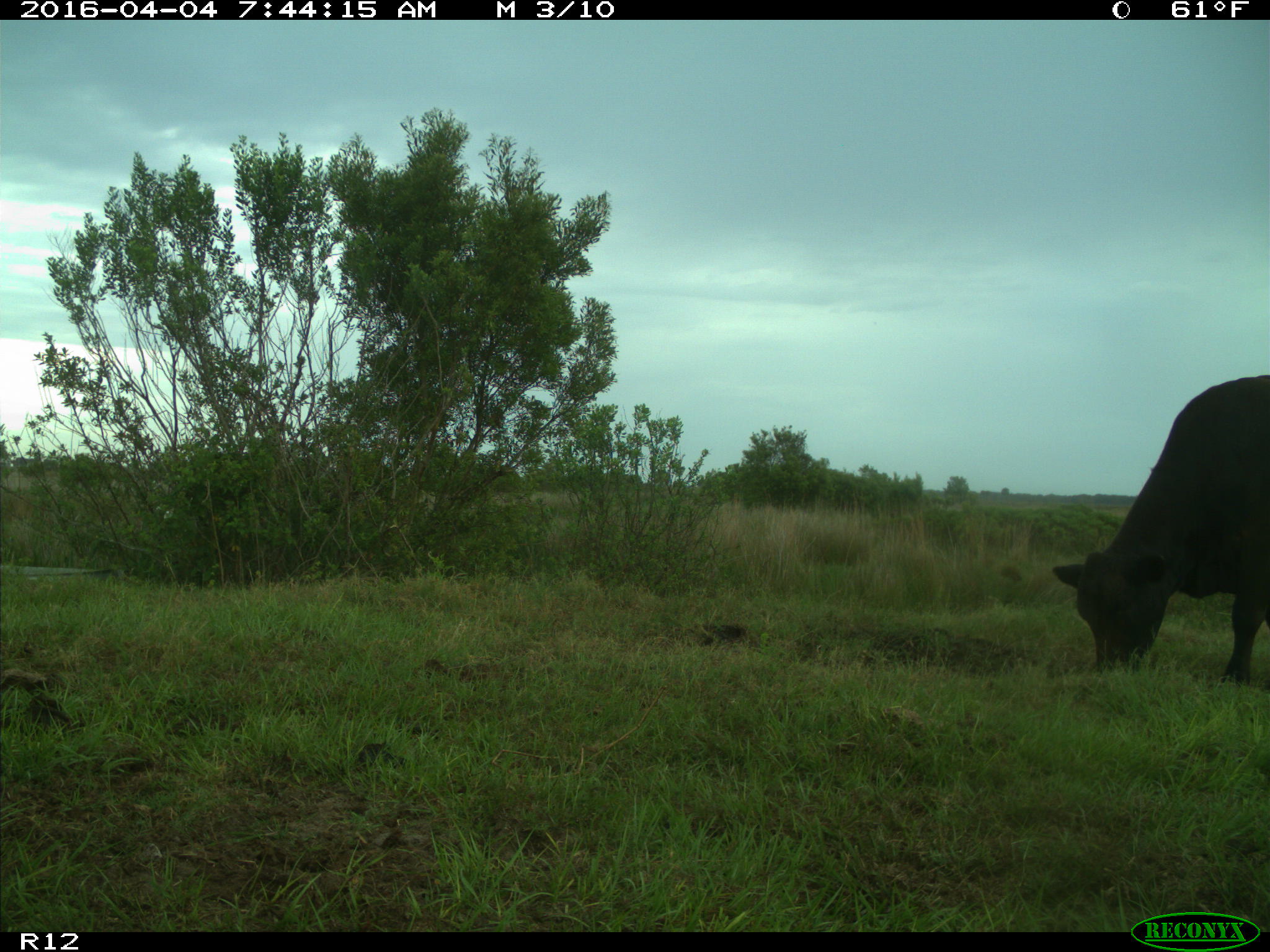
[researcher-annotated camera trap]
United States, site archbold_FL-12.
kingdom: Animalia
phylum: Chordata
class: Mammalia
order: Artiodactyla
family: Bovidae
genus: Bos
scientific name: Bos taurus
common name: domestic cow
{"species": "Bos taurus (domestic cow)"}